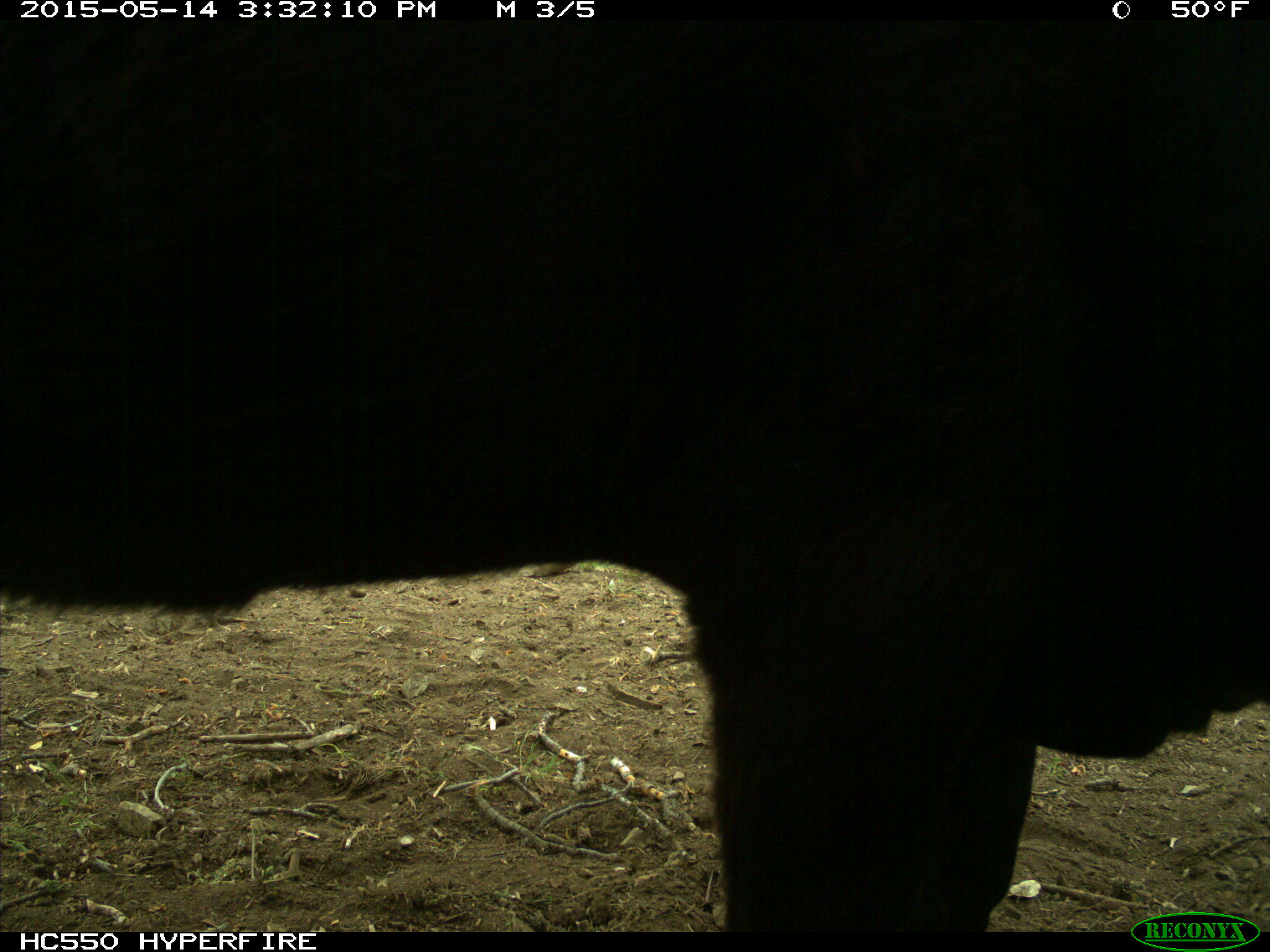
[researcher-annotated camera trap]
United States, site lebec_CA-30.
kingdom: Animalia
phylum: Chordata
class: Mammalia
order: Artiodactyla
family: Bovidae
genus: Bos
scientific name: Bos taurus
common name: domestic cow